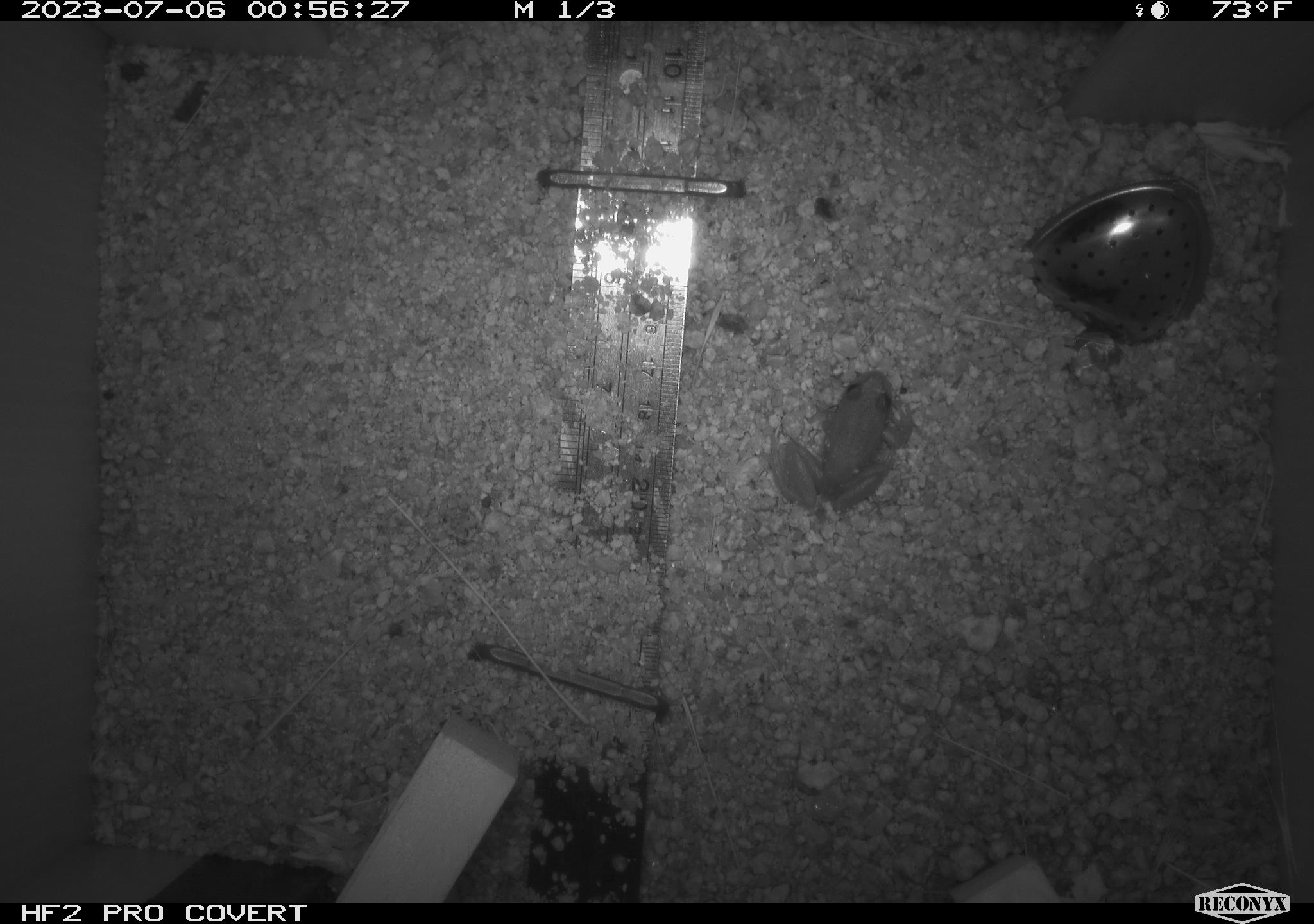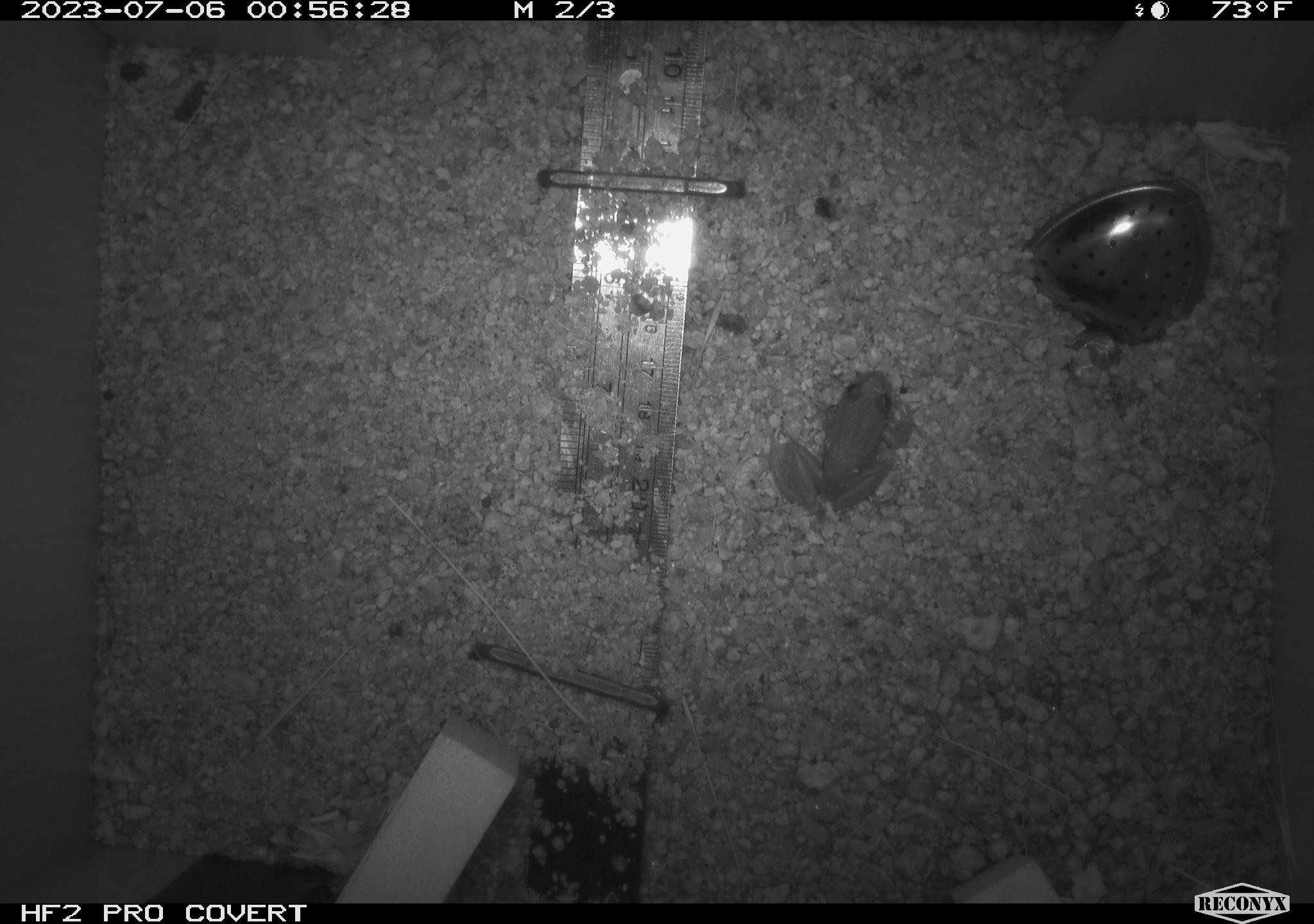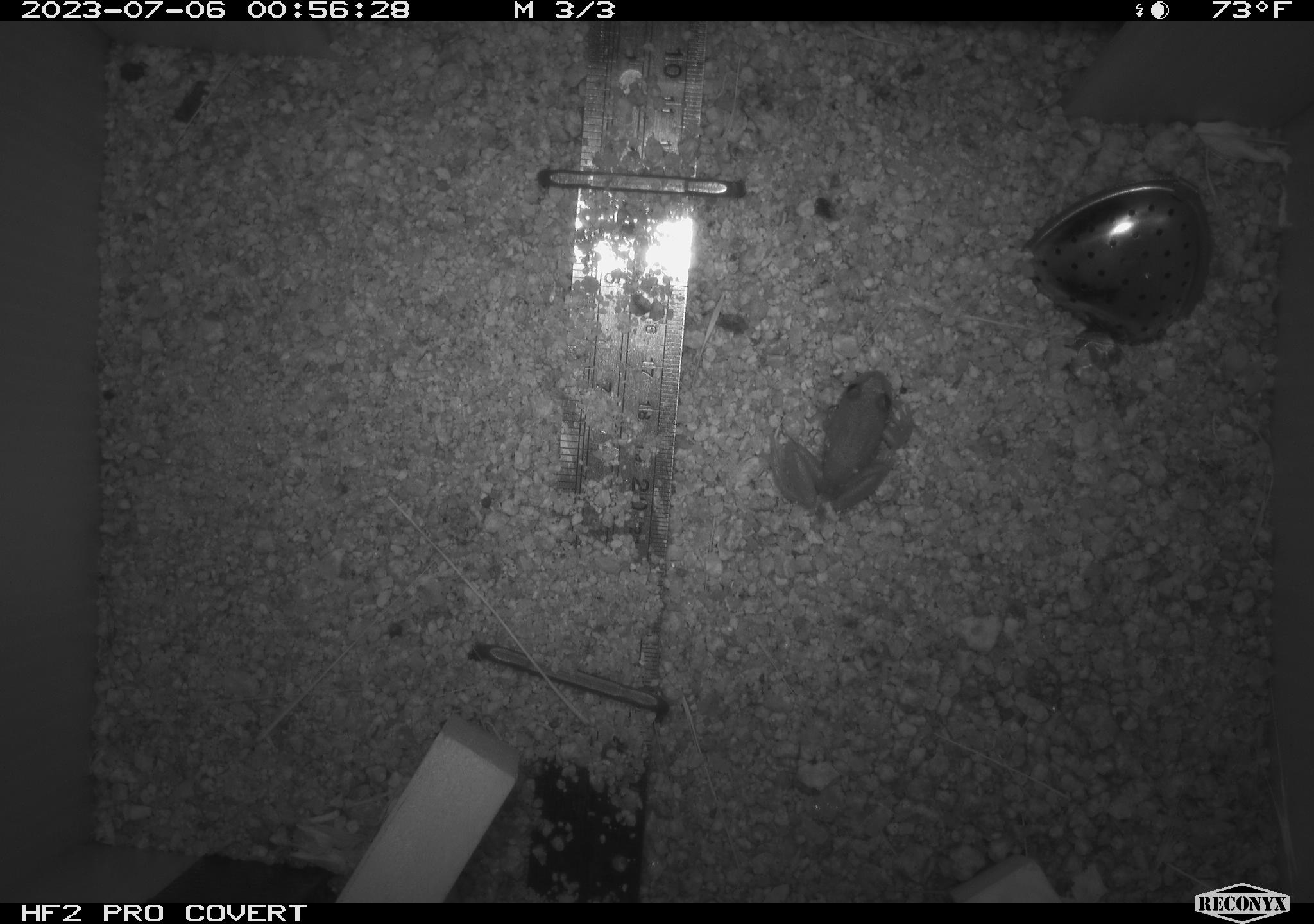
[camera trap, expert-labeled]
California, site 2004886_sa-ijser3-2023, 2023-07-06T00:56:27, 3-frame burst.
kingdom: Animalia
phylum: Chordata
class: Amphibia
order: Anura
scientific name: Anura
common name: frogs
Frogs (Anura).